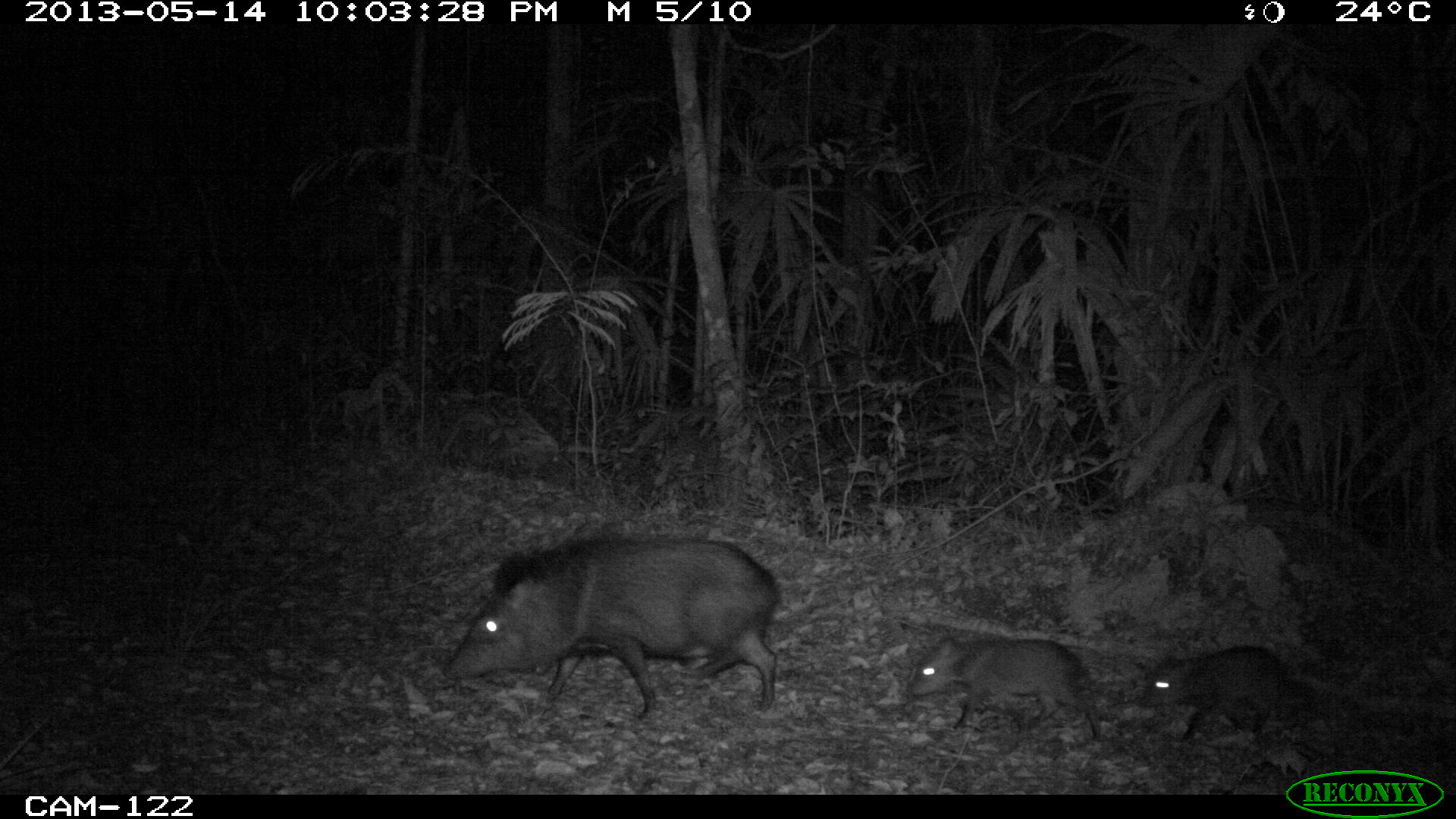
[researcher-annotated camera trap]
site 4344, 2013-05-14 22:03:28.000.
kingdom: Animalia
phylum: Chordata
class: Mammalia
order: Artiodactyla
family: Tayassuidae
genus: Pecari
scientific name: Pecari tajacu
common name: collared peccary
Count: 9.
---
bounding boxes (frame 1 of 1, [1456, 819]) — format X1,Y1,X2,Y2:
pecari tajacu: 441,535,778,719; 908,635,1099,742; 1136,645,1288,742